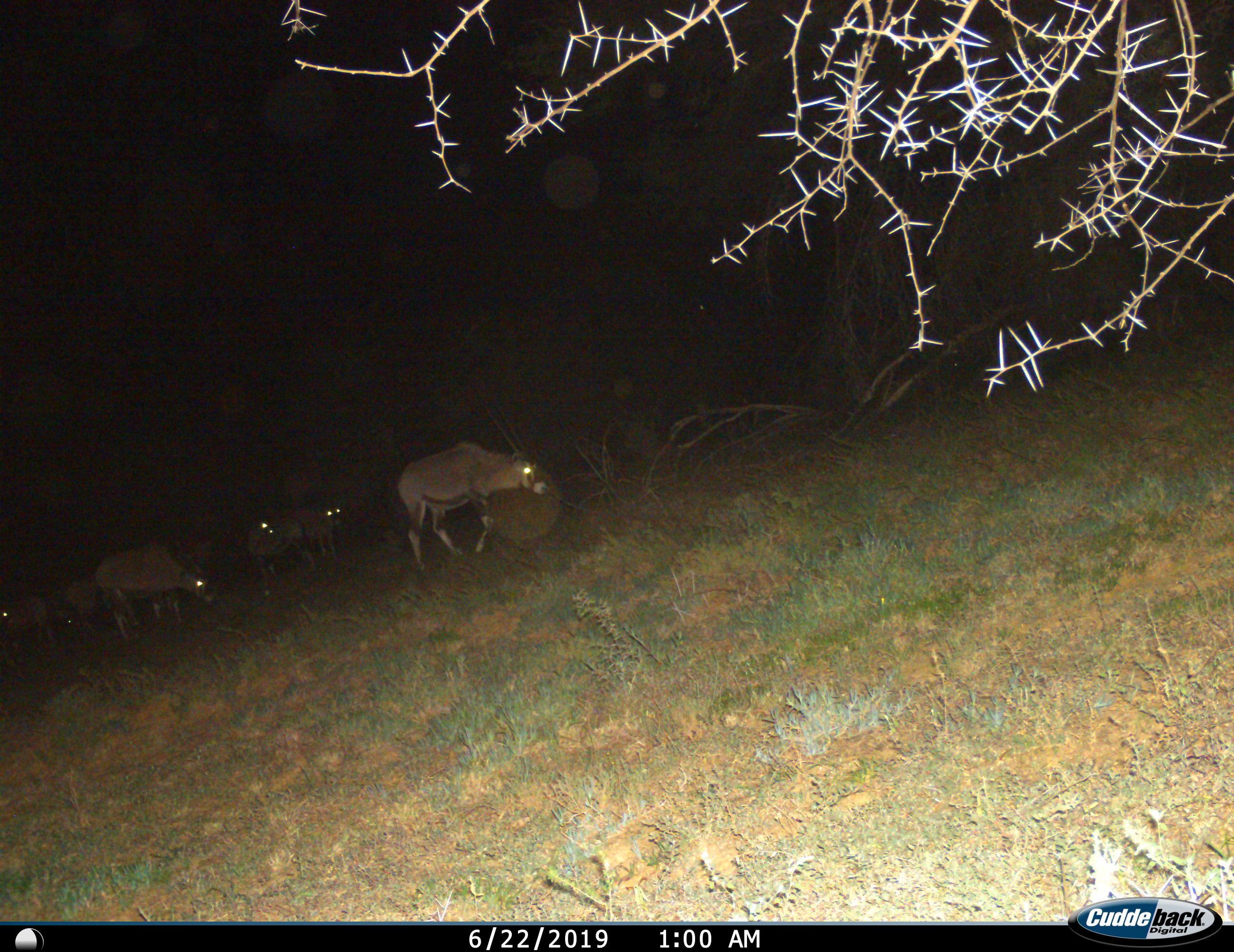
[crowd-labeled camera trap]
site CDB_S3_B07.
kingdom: Animalia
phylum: Chordata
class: Mammalia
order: Artiodactyla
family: Bovidae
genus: Oryx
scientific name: Oryx gazella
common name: gemsbok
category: oryx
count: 6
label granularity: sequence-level